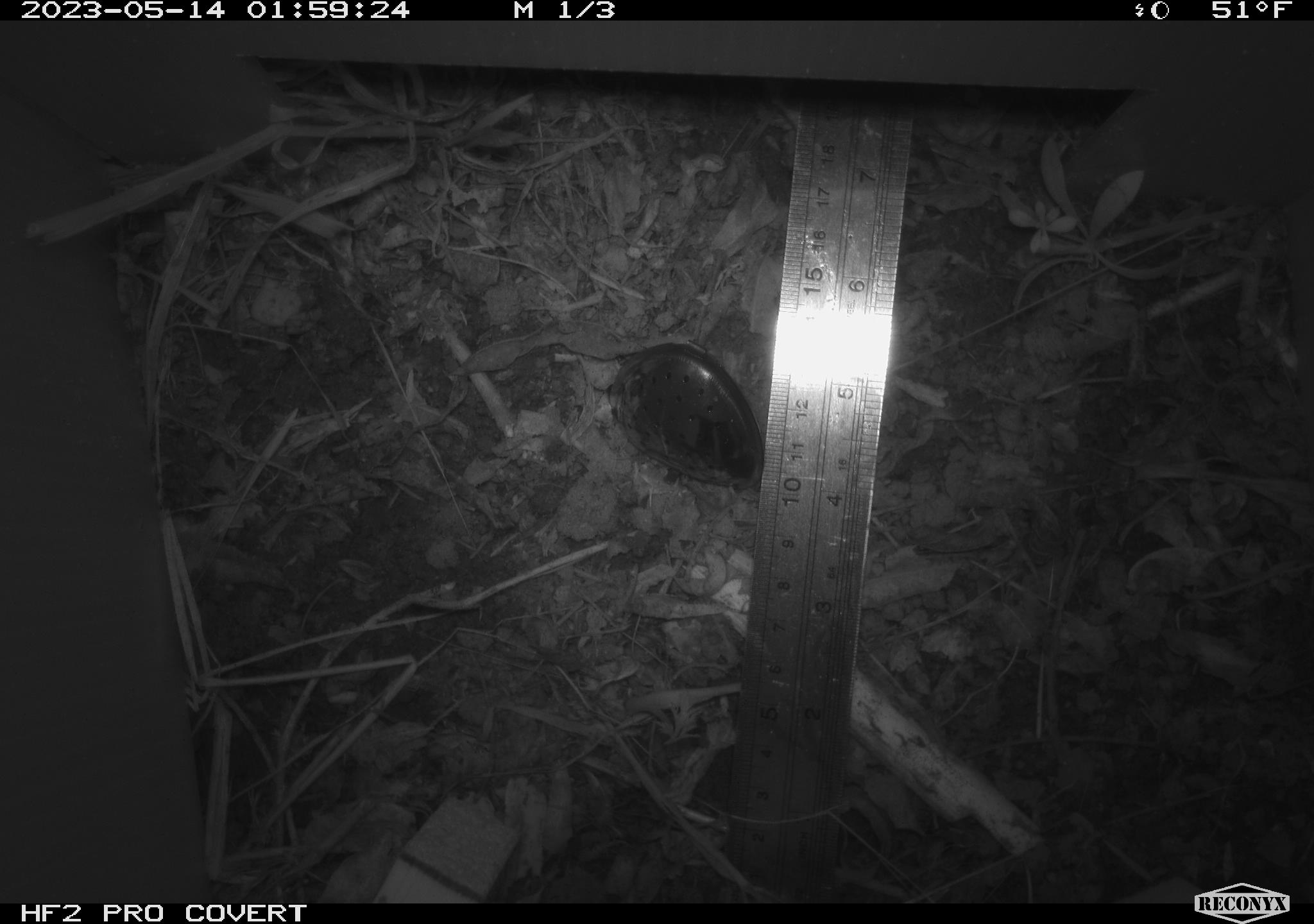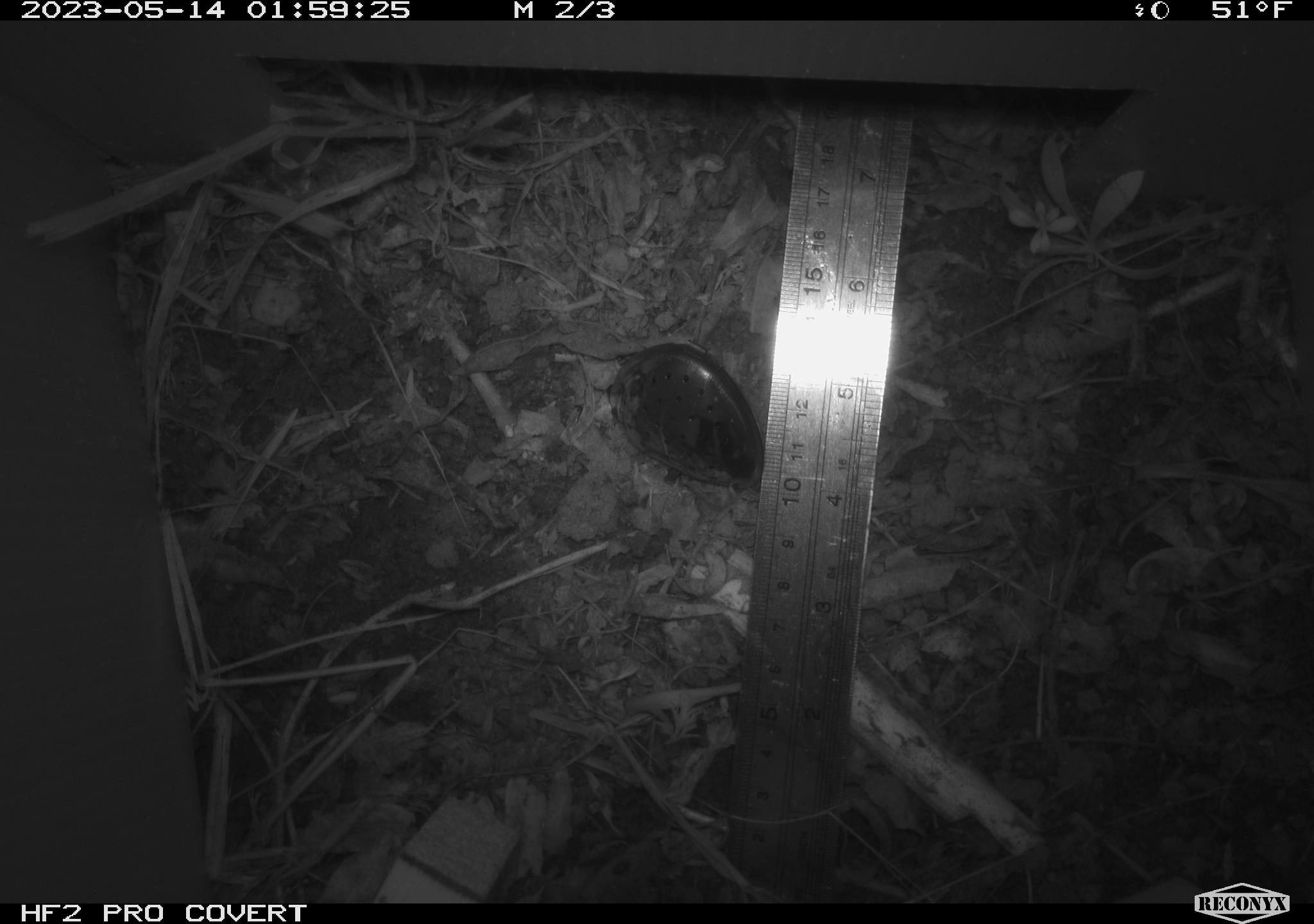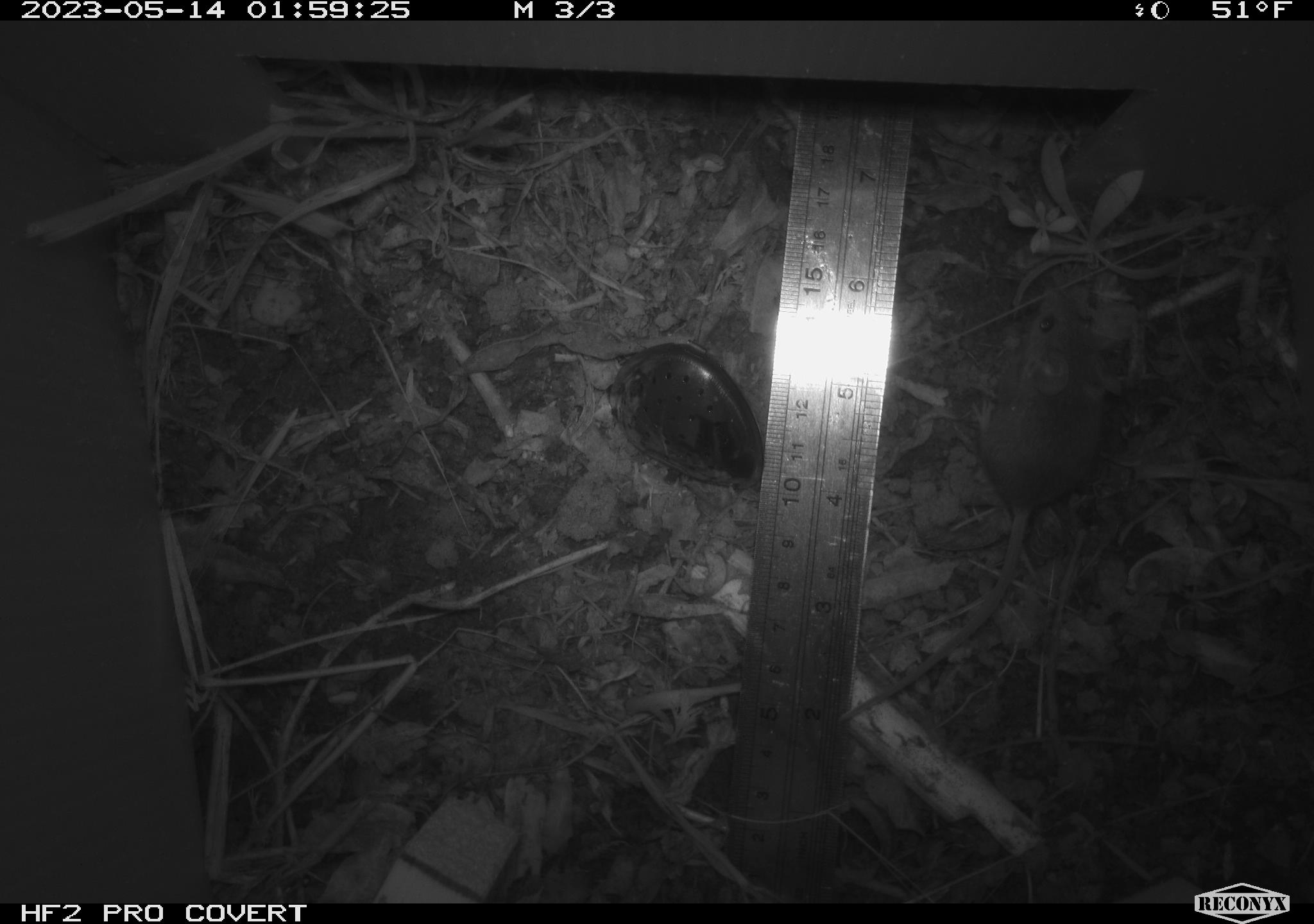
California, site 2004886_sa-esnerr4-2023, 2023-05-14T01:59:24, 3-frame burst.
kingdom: Animalia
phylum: Chordata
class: Mammalia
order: Rodentia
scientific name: Rodentia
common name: mouse species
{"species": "mouse species (Rodentia)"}